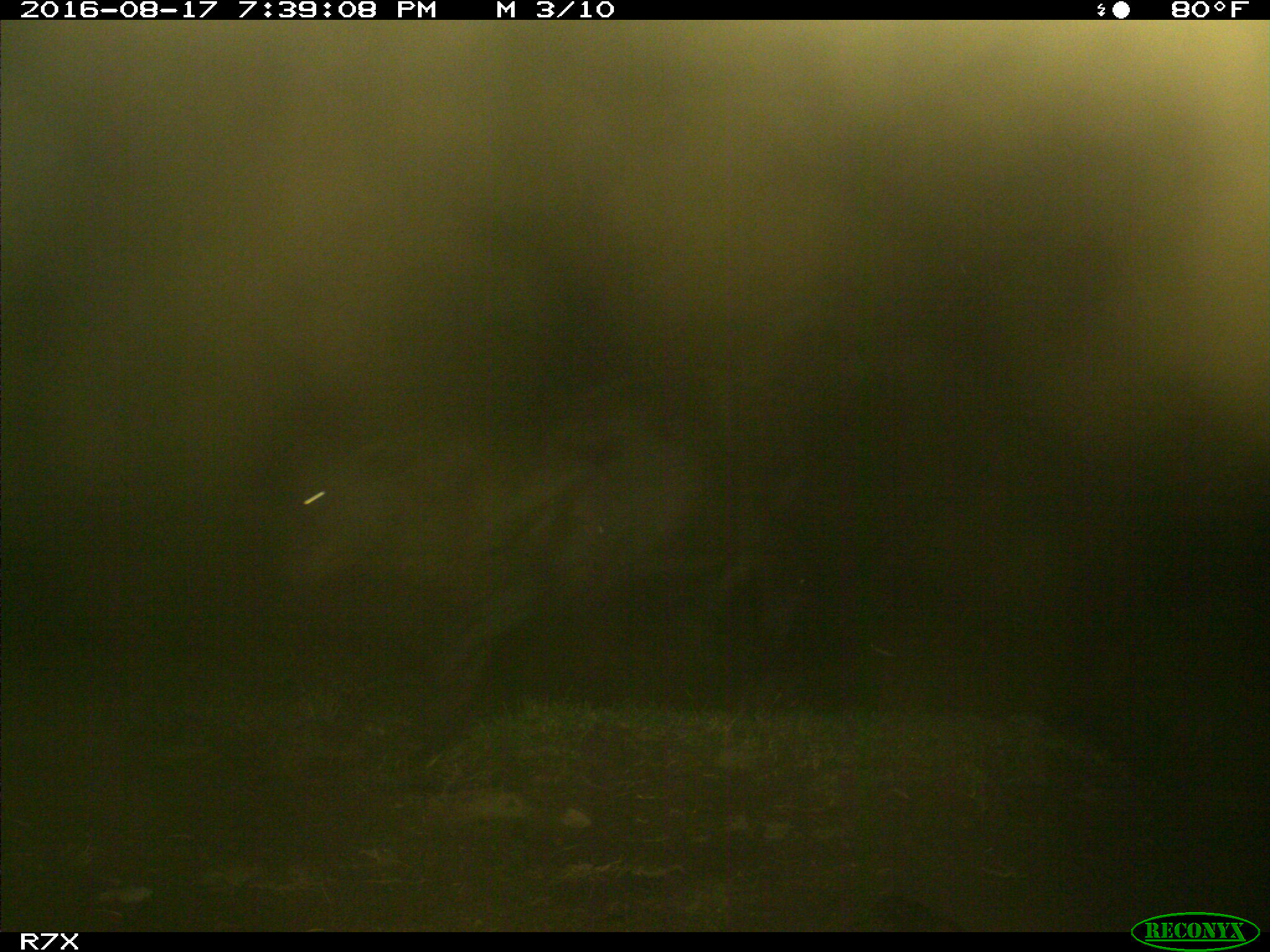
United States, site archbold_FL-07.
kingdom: Animalia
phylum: Chordata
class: Mammalia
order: Artiodactyla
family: Bovidae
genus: Bos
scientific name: Bos taurus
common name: domestic cow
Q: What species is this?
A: Bos taurus (domestic cow).